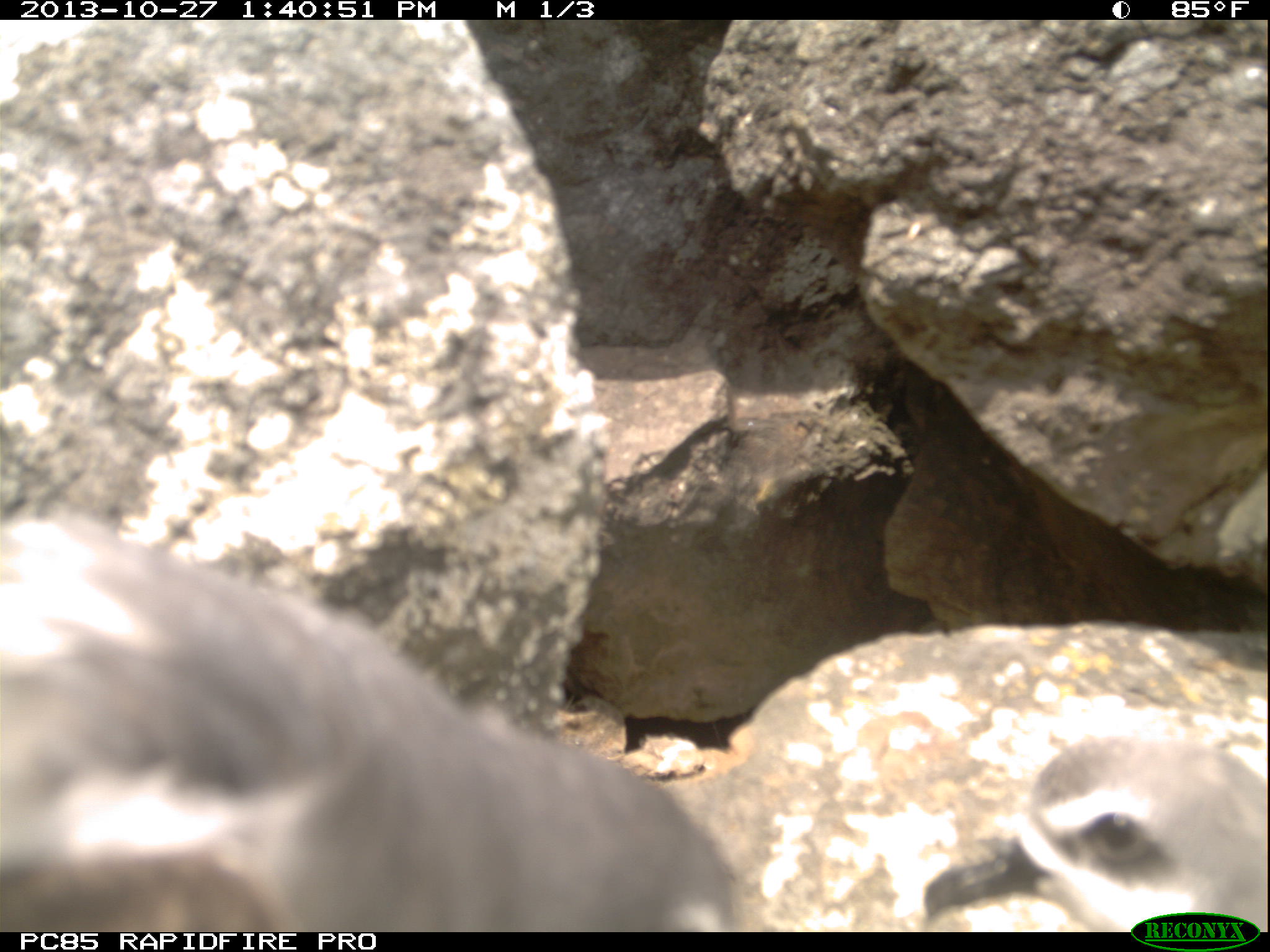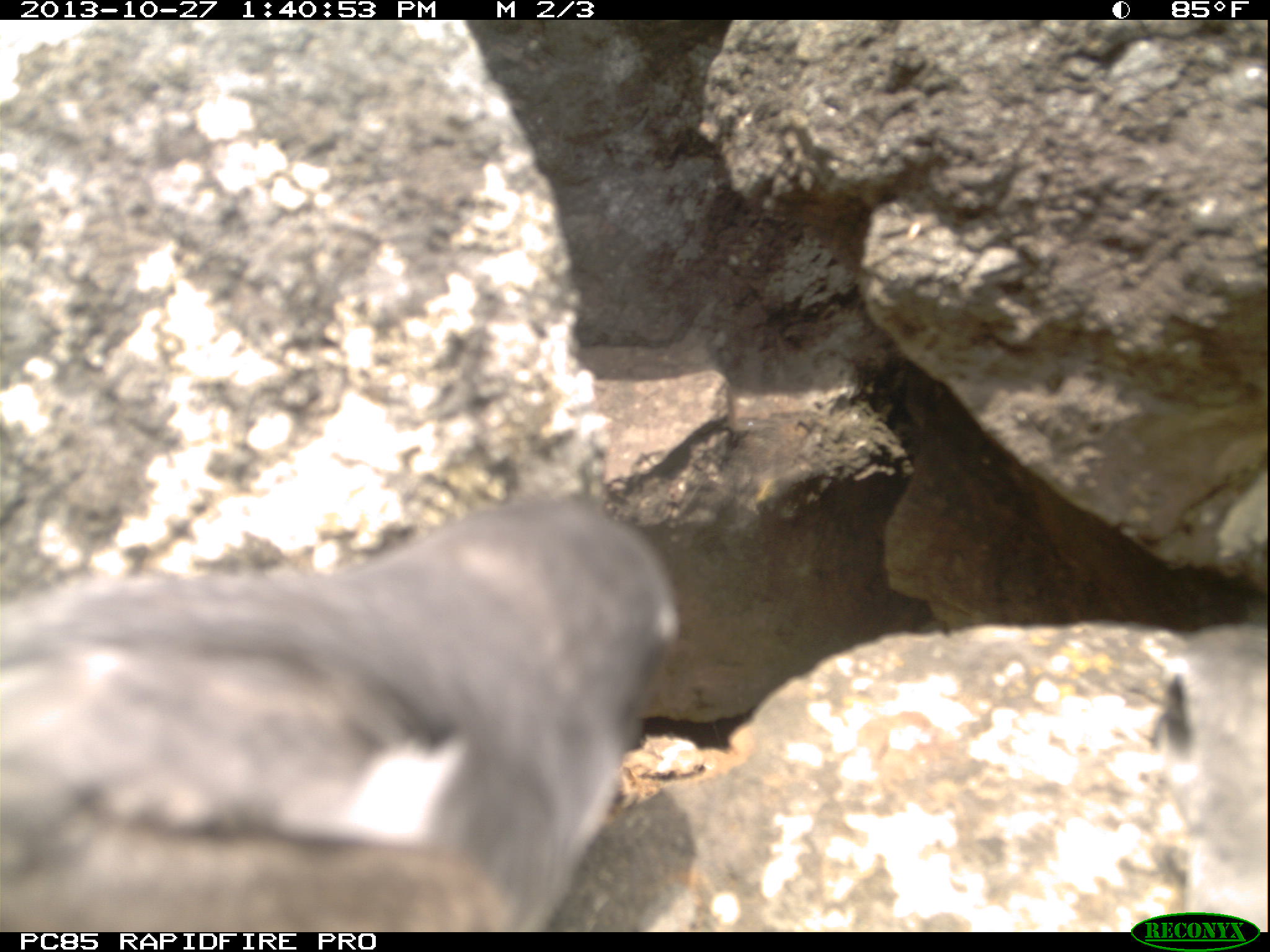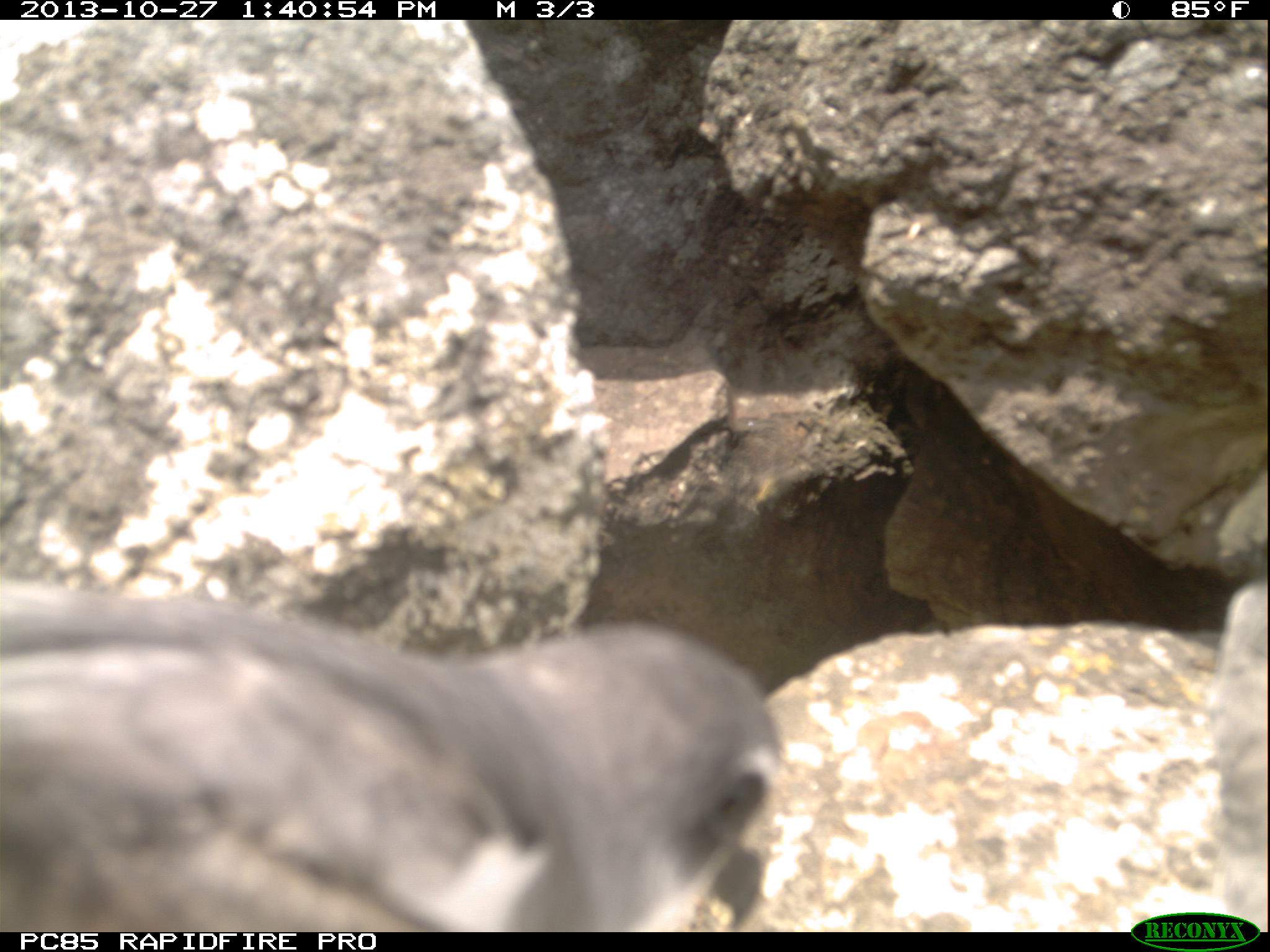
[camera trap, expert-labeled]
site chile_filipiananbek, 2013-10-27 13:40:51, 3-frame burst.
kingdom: Animalia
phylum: Chordata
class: Aves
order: Procellariiformes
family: Procellariidae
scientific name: Procellariidae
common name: petrel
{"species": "petrel (Procellariidae)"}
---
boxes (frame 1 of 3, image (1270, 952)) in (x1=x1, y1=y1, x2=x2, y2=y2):
petrel: (x1=0, y1=513, x2=750, y2=928); (x1=915, y1=733, x2=1266, y2=933)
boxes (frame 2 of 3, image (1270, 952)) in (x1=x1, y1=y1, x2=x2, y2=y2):
petrel: (x1=0, y1=496, x2=685, y2=928); (x1=1147, y1=611, x2=1269, y2=933)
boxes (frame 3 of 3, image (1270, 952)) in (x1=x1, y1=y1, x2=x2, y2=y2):
petrel: (x1=1, y1=583, x2=782, y2=933); (x1=1201, y1=575, x2=1270, y2=907)